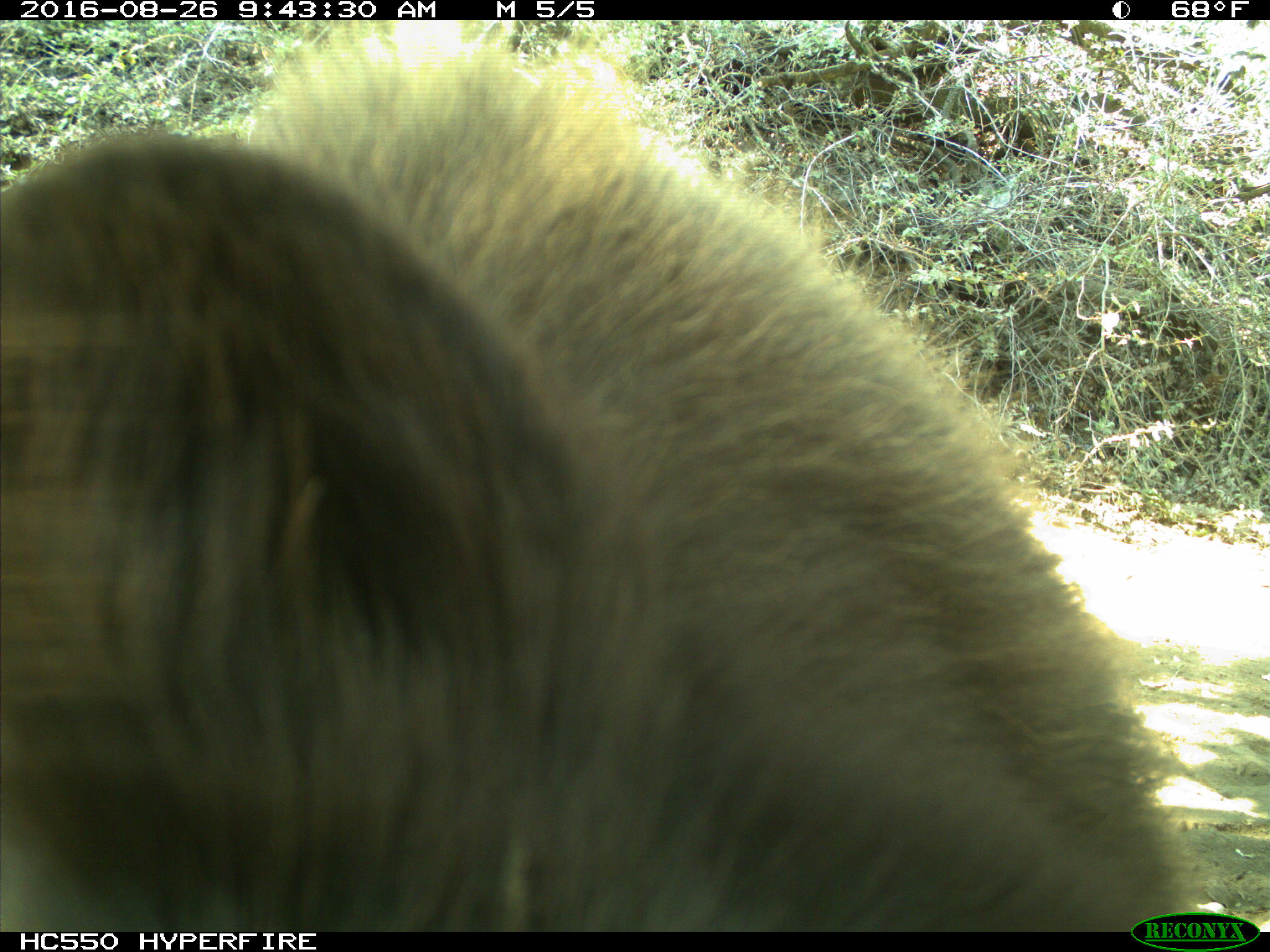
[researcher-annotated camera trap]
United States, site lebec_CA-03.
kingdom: Animalia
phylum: Chordata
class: Mammalia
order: Carnivora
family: Ursidae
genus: Ursus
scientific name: Ursus americanus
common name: american black bear